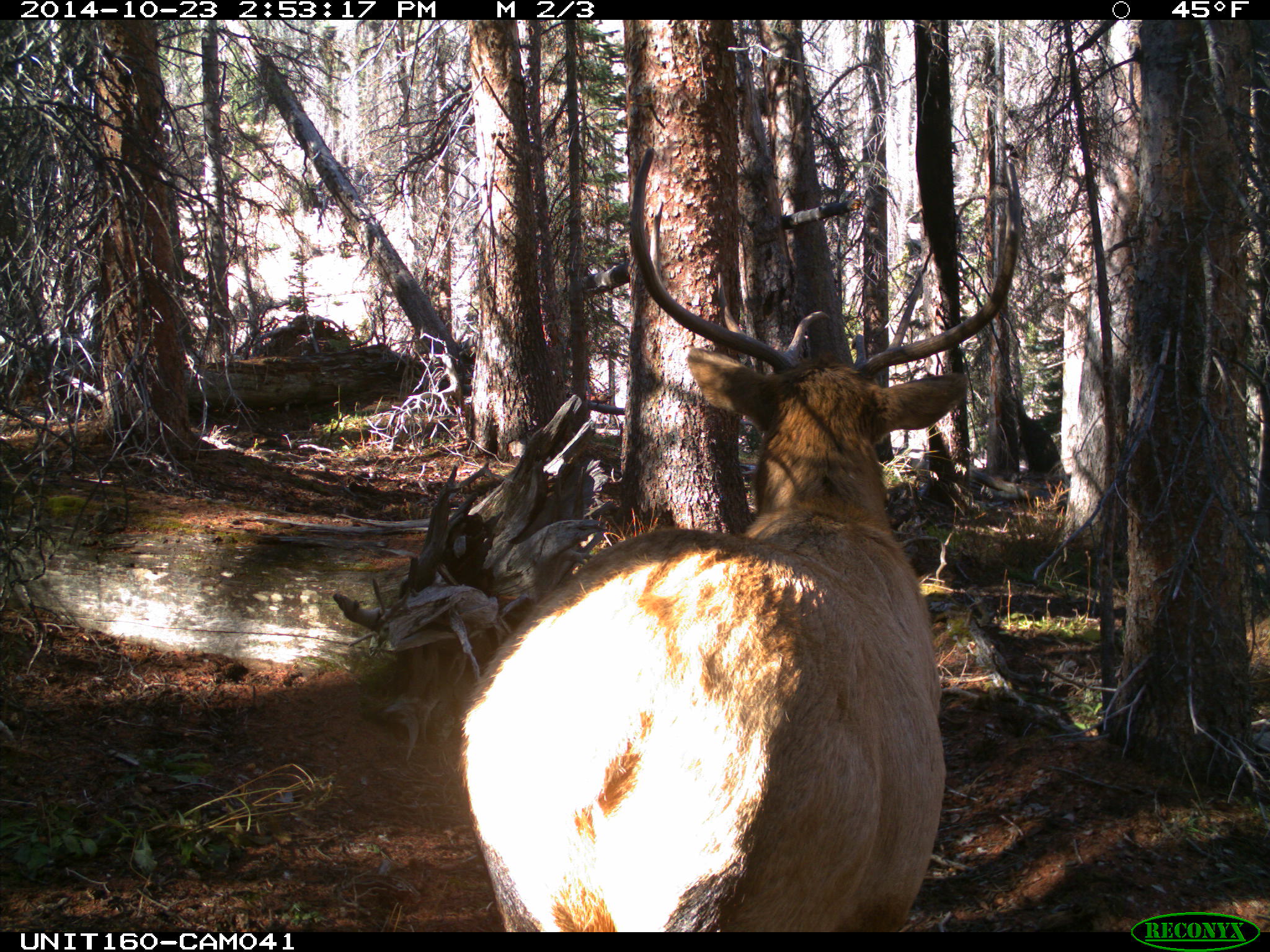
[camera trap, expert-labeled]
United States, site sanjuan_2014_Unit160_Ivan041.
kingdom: Animalia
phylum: Chordata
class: Mammalia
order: Artiodactyla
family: Cervidae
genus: Cervus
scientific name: Cervus elaphus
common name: red deer